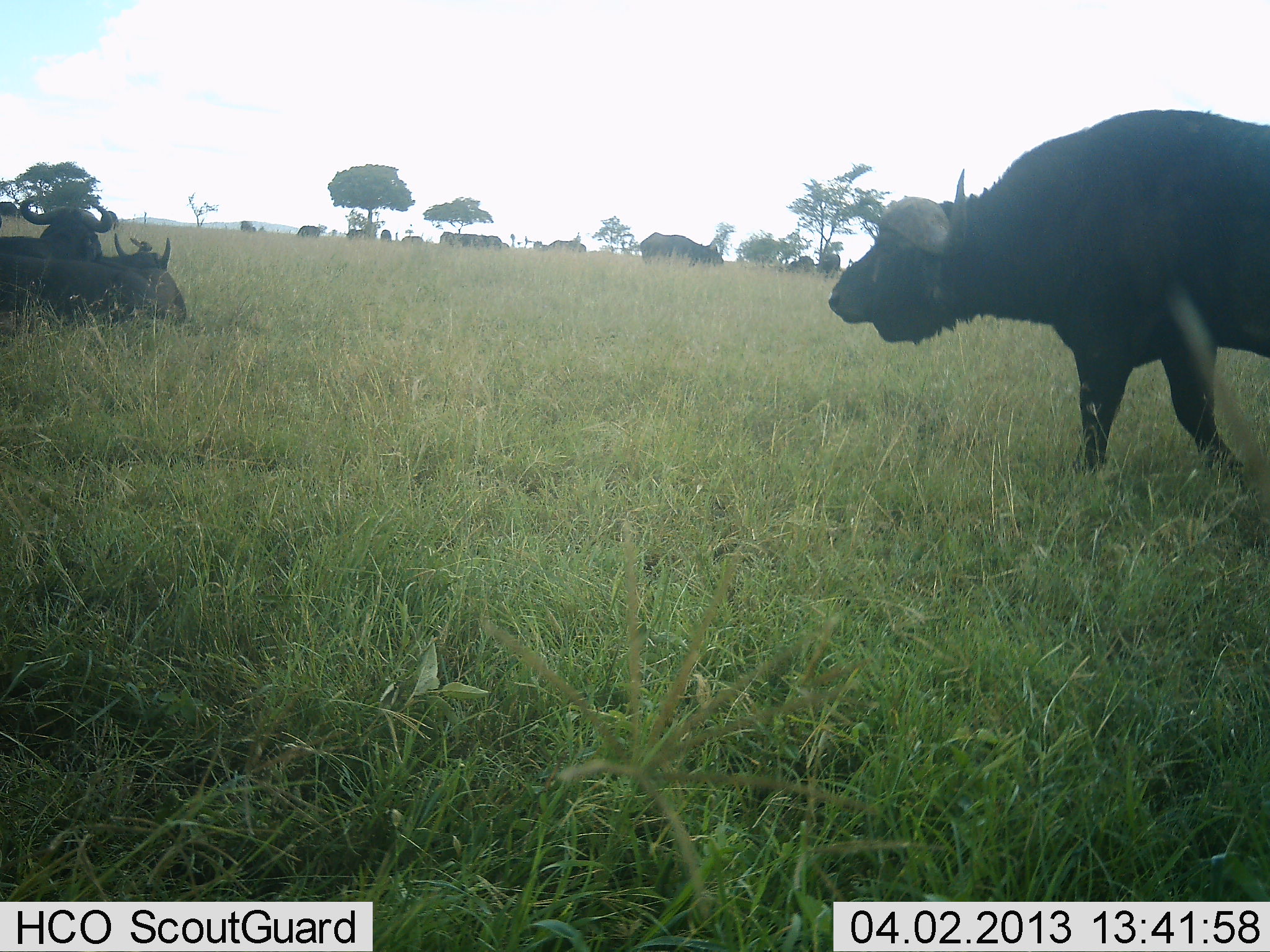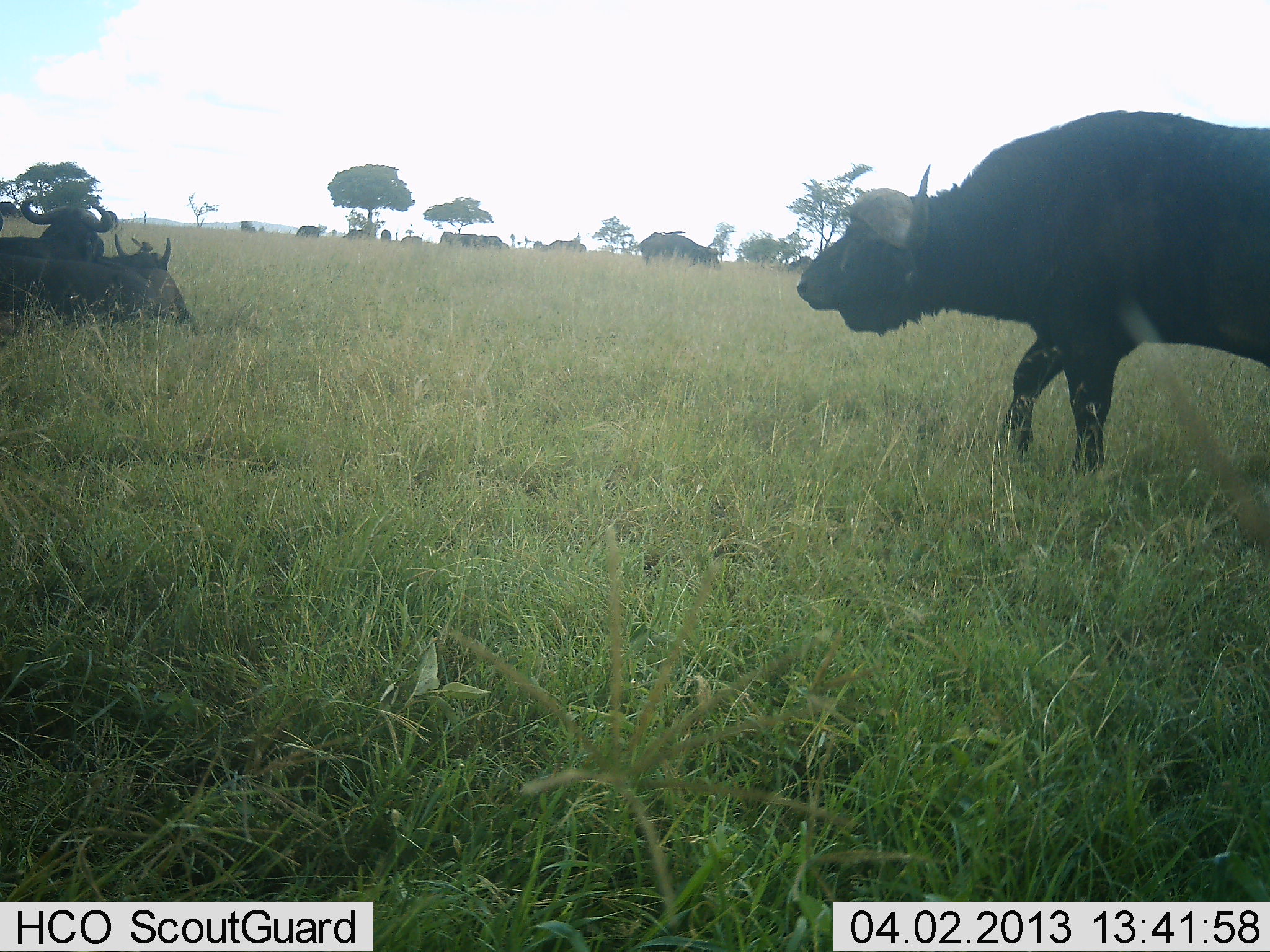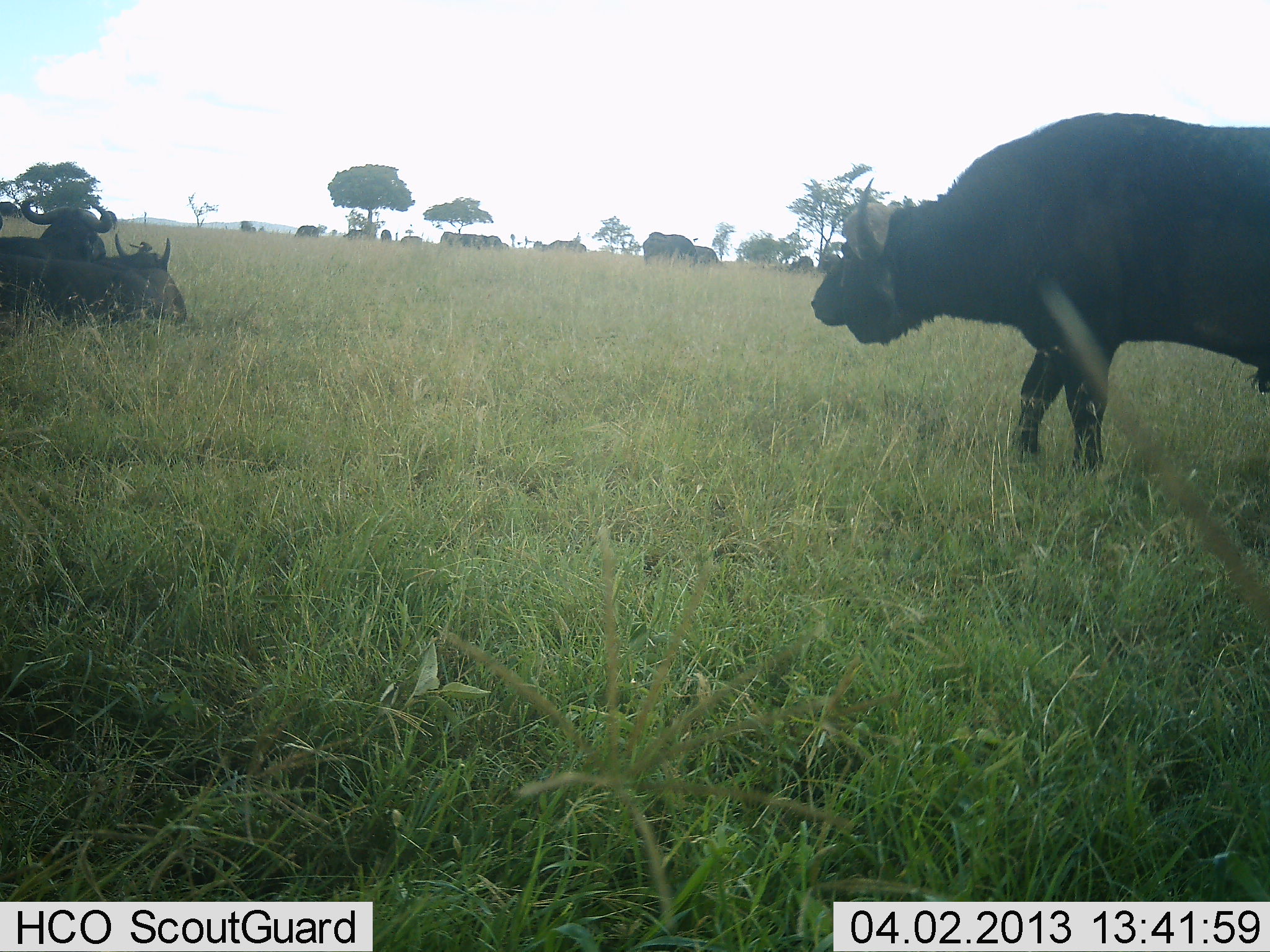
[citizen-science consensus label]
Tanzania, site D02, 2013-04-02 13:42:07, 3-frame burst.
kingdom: Animalia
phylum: Chordata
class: Mammalia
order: Artiodactyla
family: Bovidae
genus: Syncerus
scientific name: Syncerus caffer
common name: cape buffalo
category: buffalo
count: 10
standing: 50%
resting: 89%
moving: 61%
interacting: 6%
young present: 0%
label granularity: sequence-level